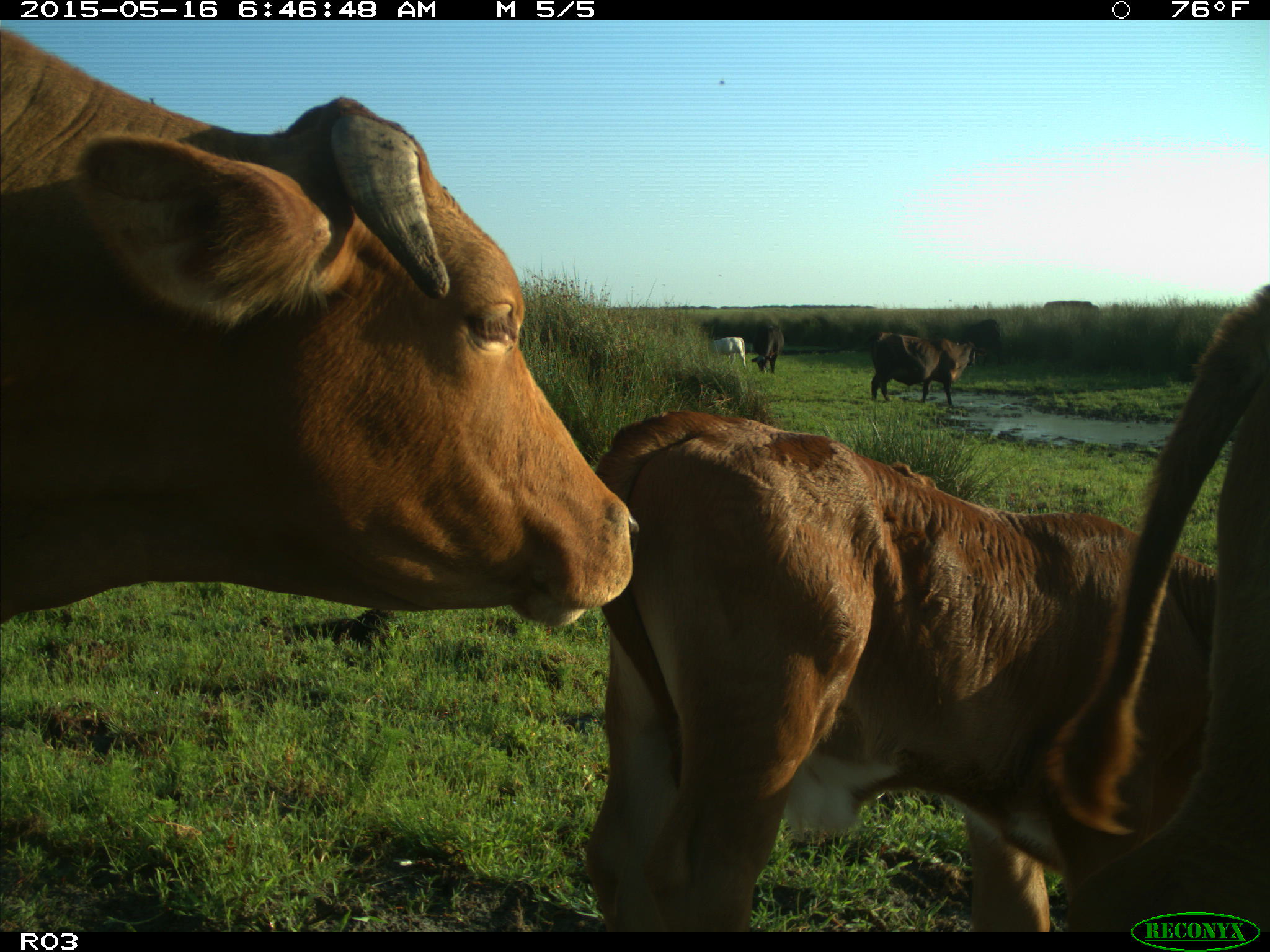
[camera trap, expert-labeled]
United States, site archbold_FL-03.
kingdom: Animalia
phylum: Chordata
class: Mammalia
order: Artiodactyla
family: Bovidae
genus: Bos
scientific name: Bos taurus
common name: domestic cow